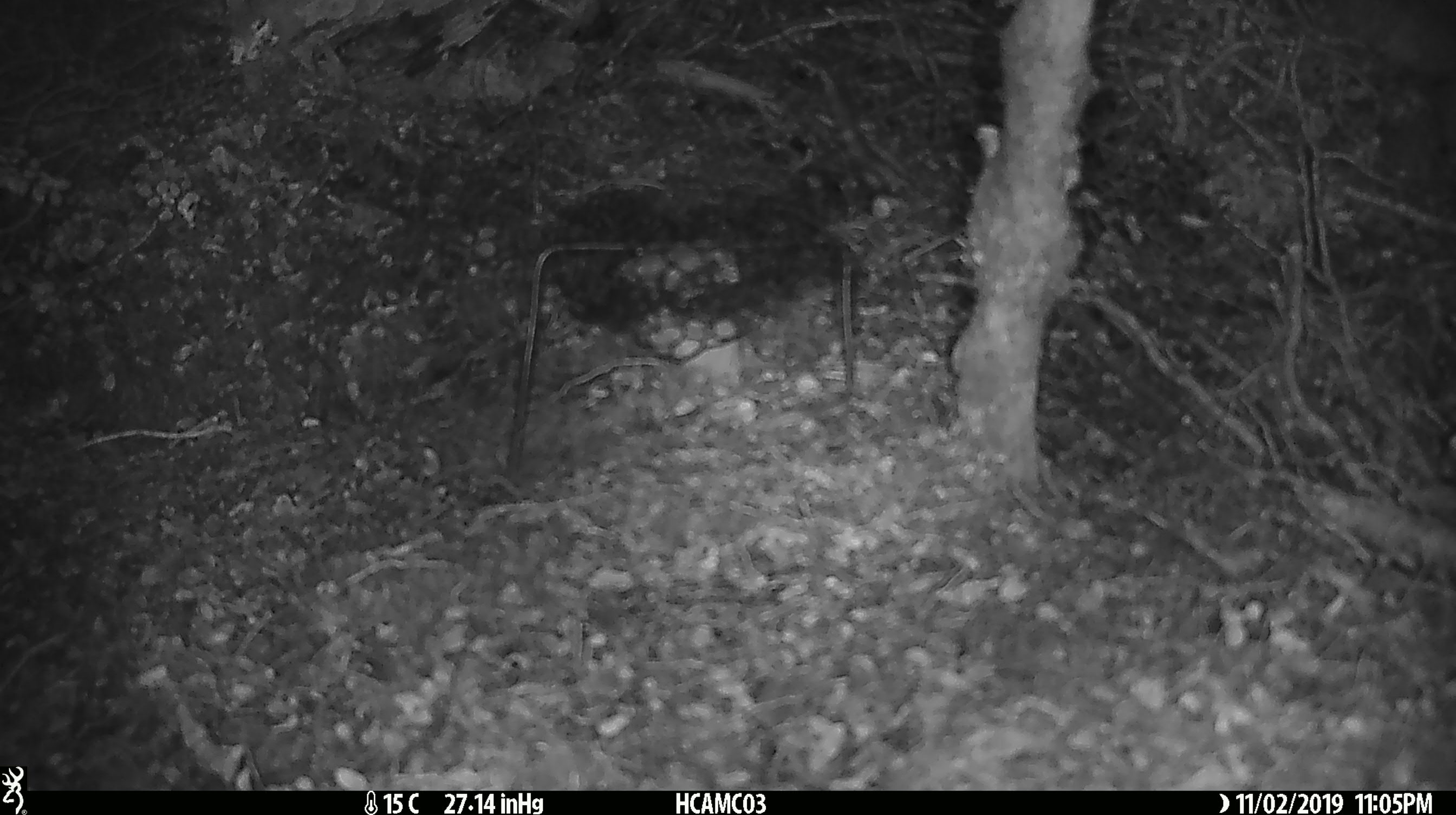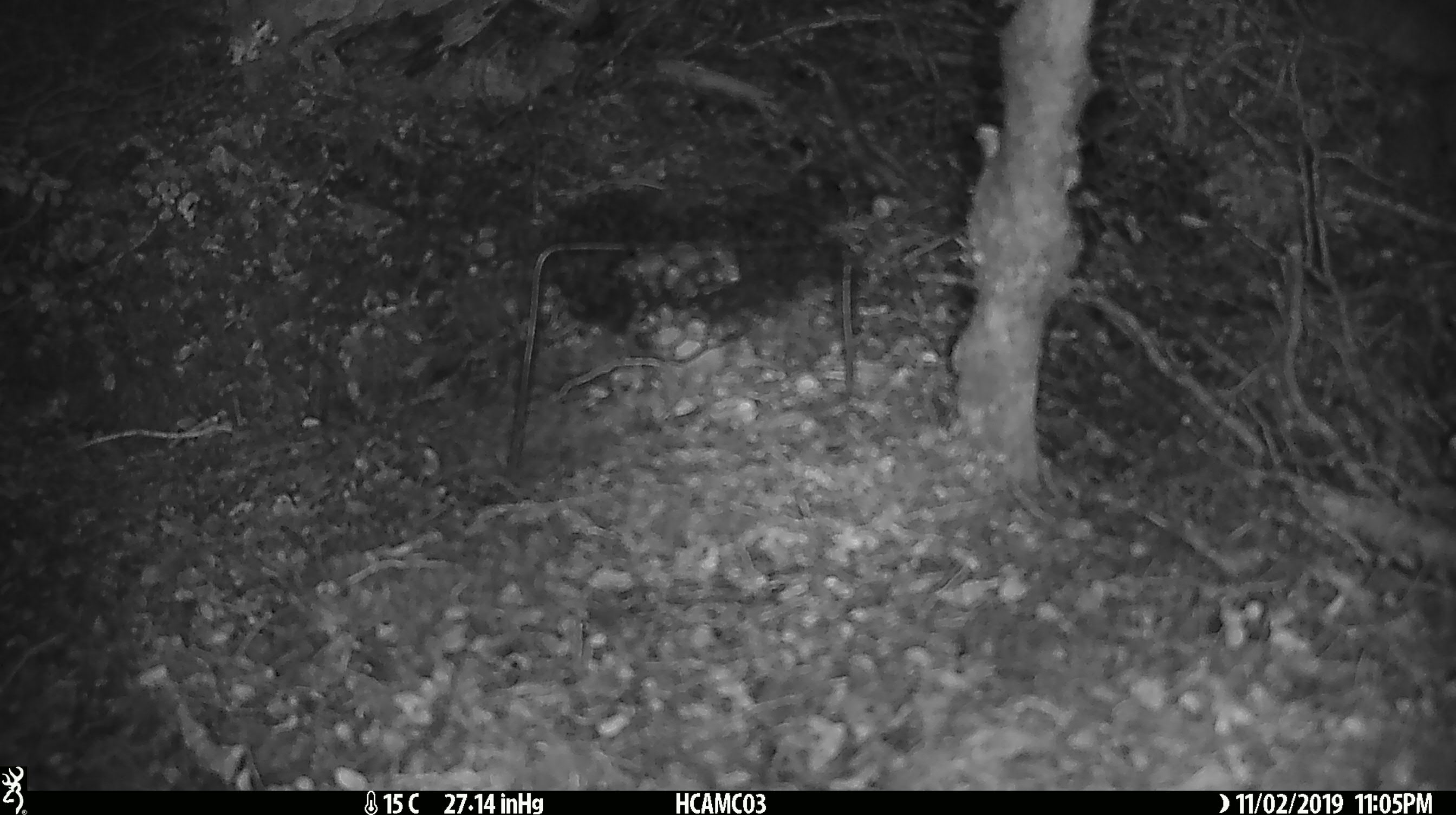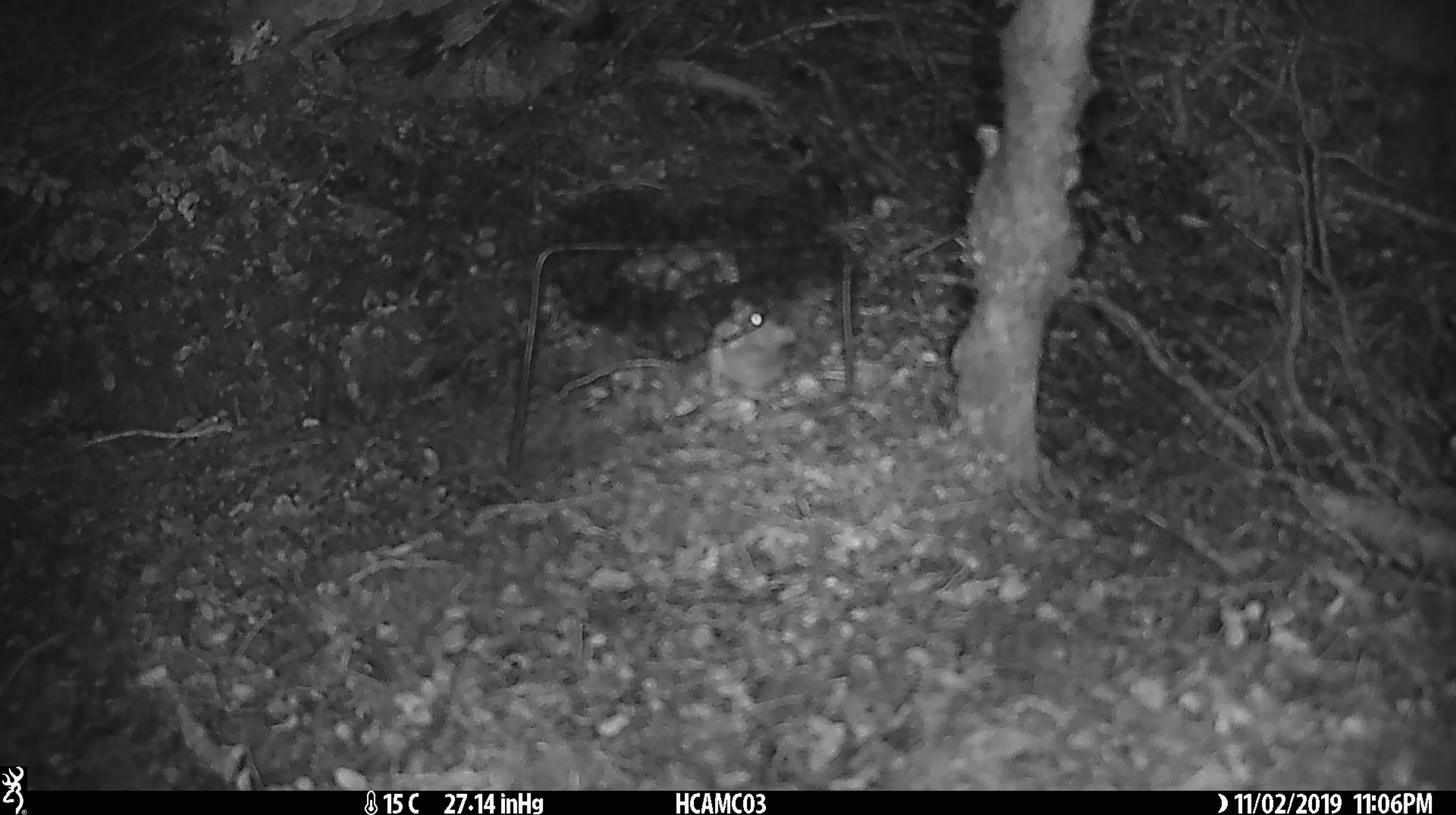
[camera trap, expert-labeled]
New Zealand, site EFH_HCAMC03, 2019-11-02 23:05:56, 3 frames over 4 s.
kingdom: Animalia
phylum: Chordata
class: Mammalia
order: Rodentia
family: Muridae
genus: Mus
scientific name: Mus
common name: mouse